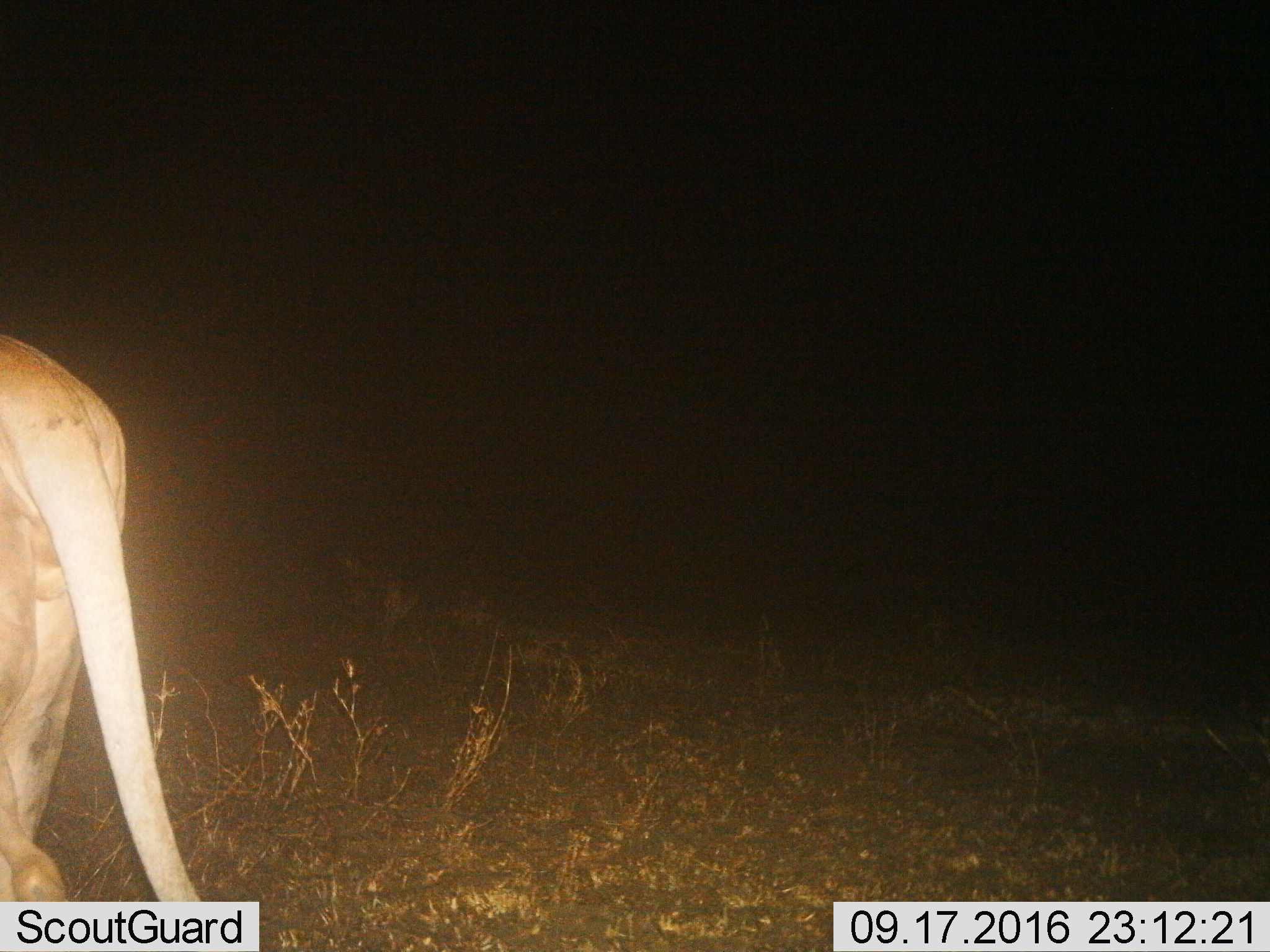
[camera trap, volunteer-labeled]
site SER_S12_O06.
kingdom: Animalia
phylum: Chordata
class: Mammalia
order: Carnivora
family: Felidae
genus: Panthera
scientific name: Panthera leo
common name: lion male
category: lionmale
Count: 1.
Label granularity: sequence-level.